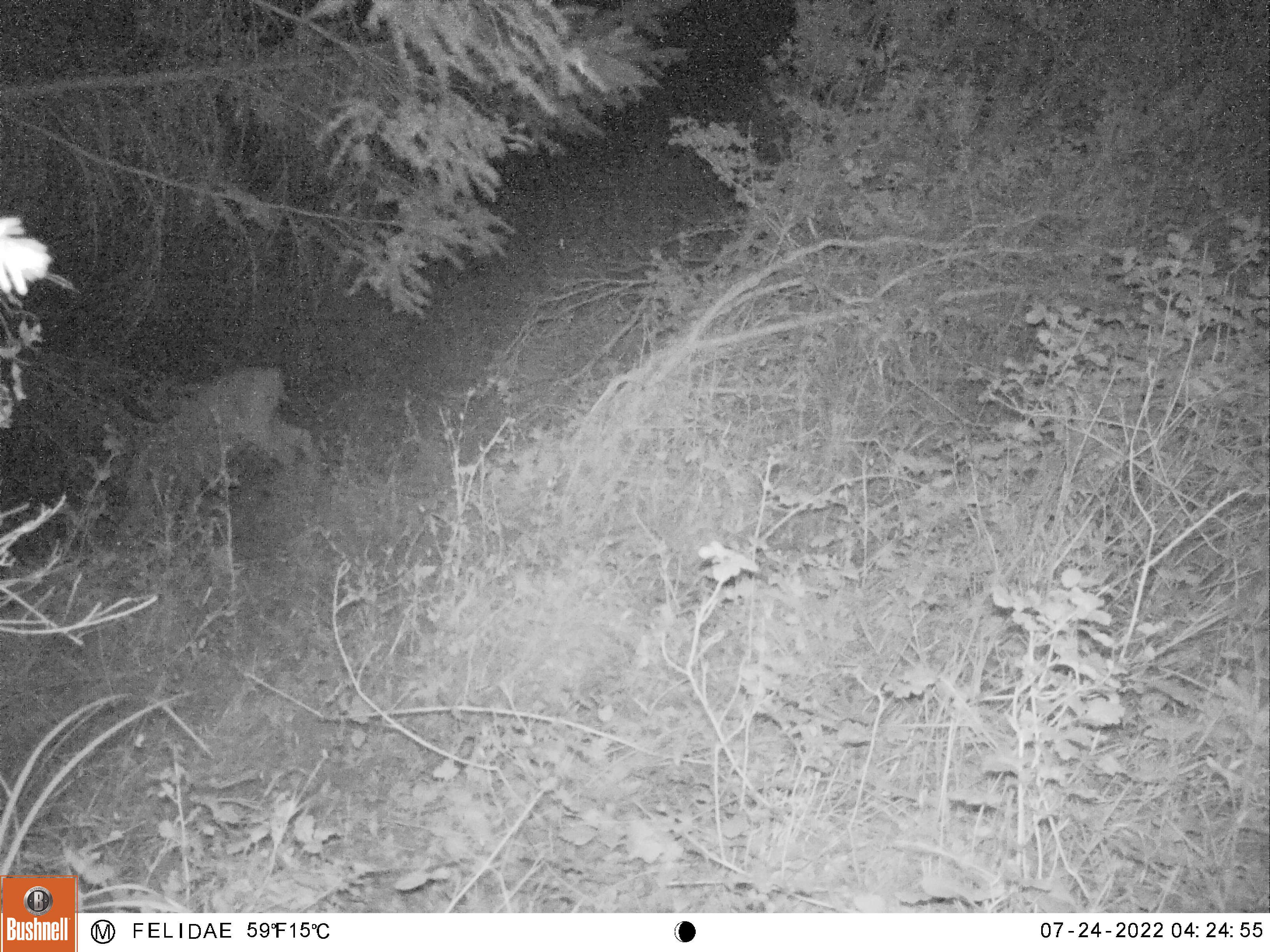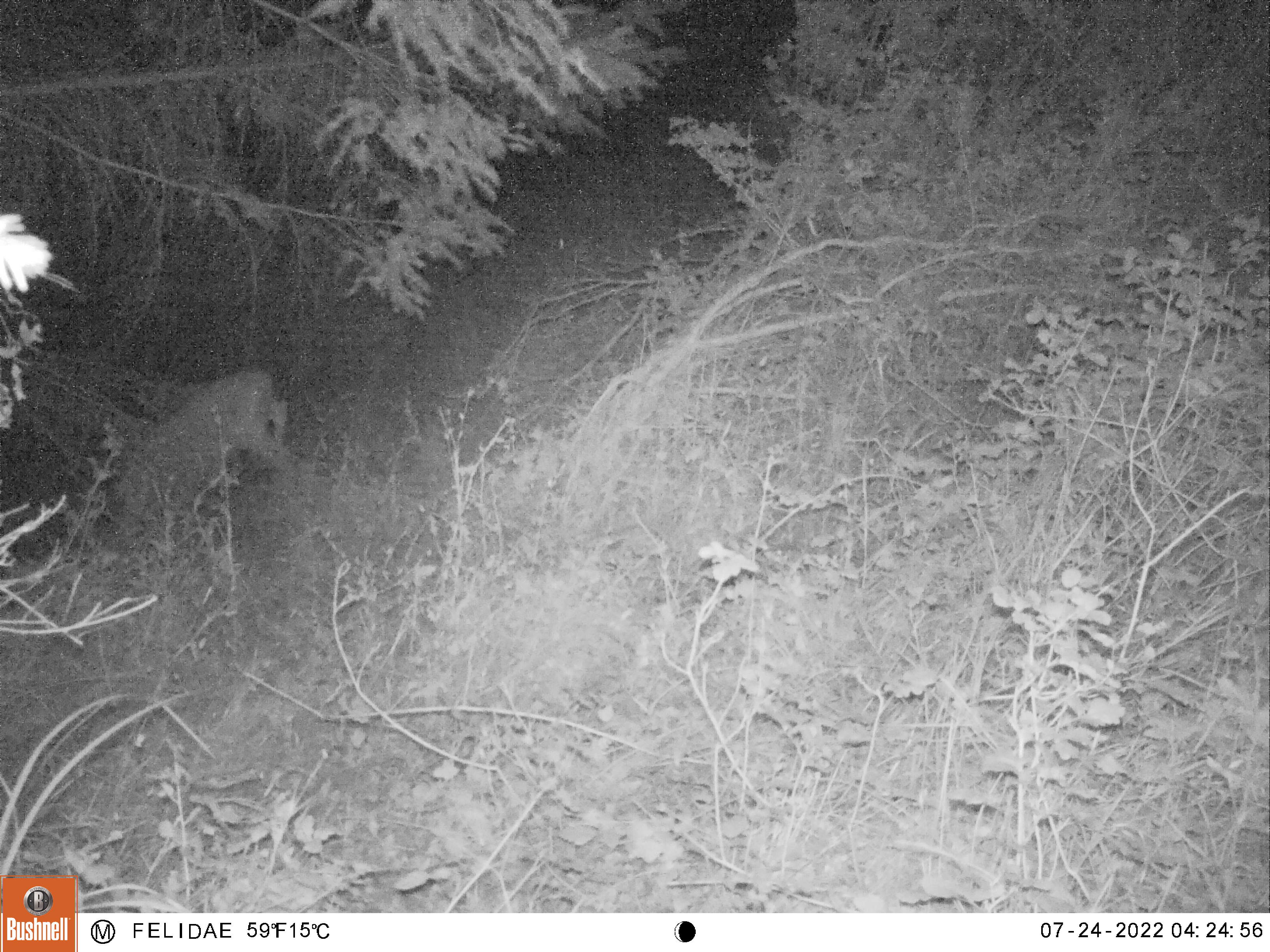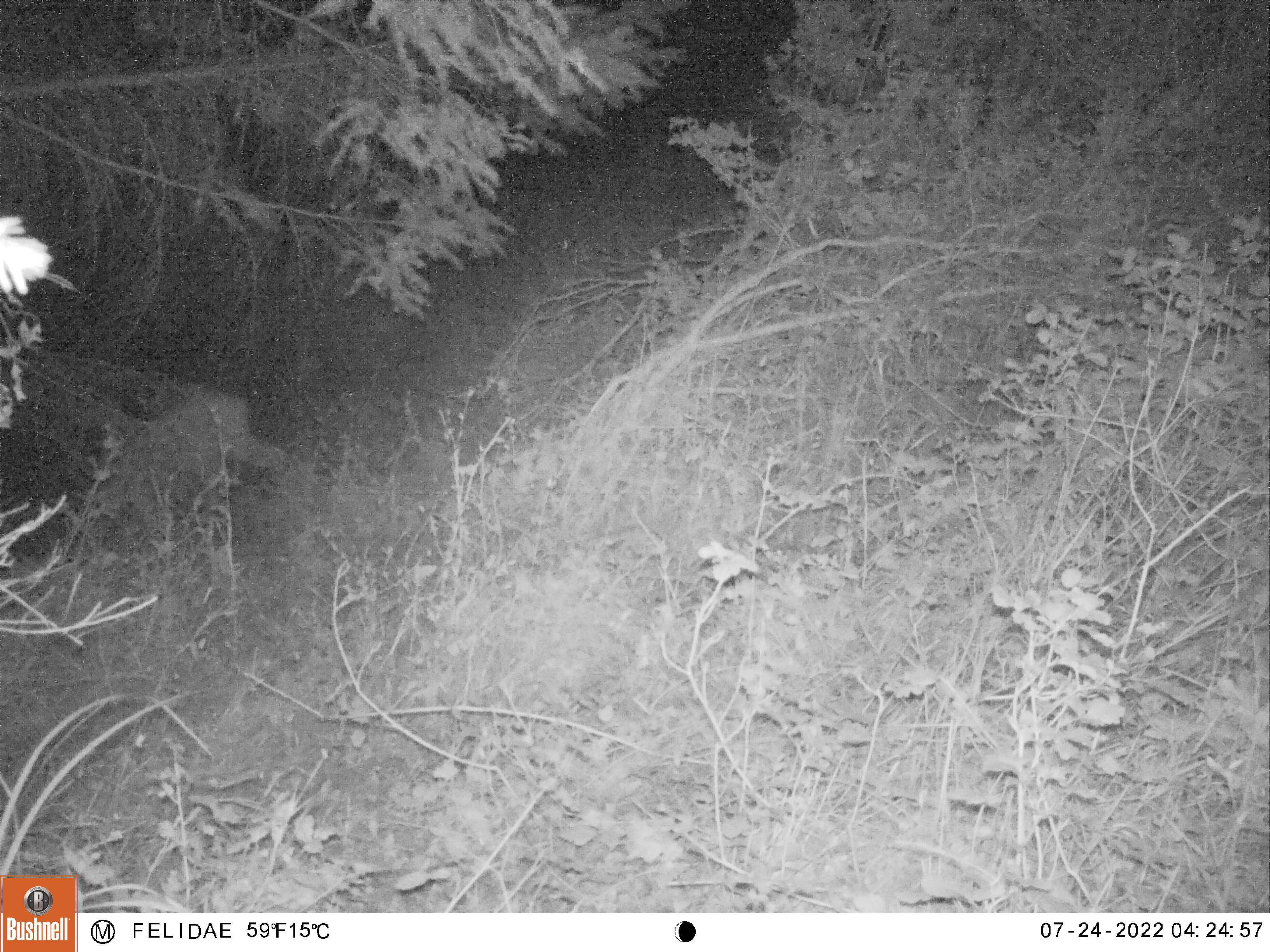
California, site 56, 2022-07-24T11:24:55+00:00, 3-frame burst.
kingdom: Animalia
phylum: Chordata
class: Mammalia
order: Artiodactyla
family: Cervidae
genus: Odocoileus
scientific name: Odocoileus hemionus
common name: mule deer